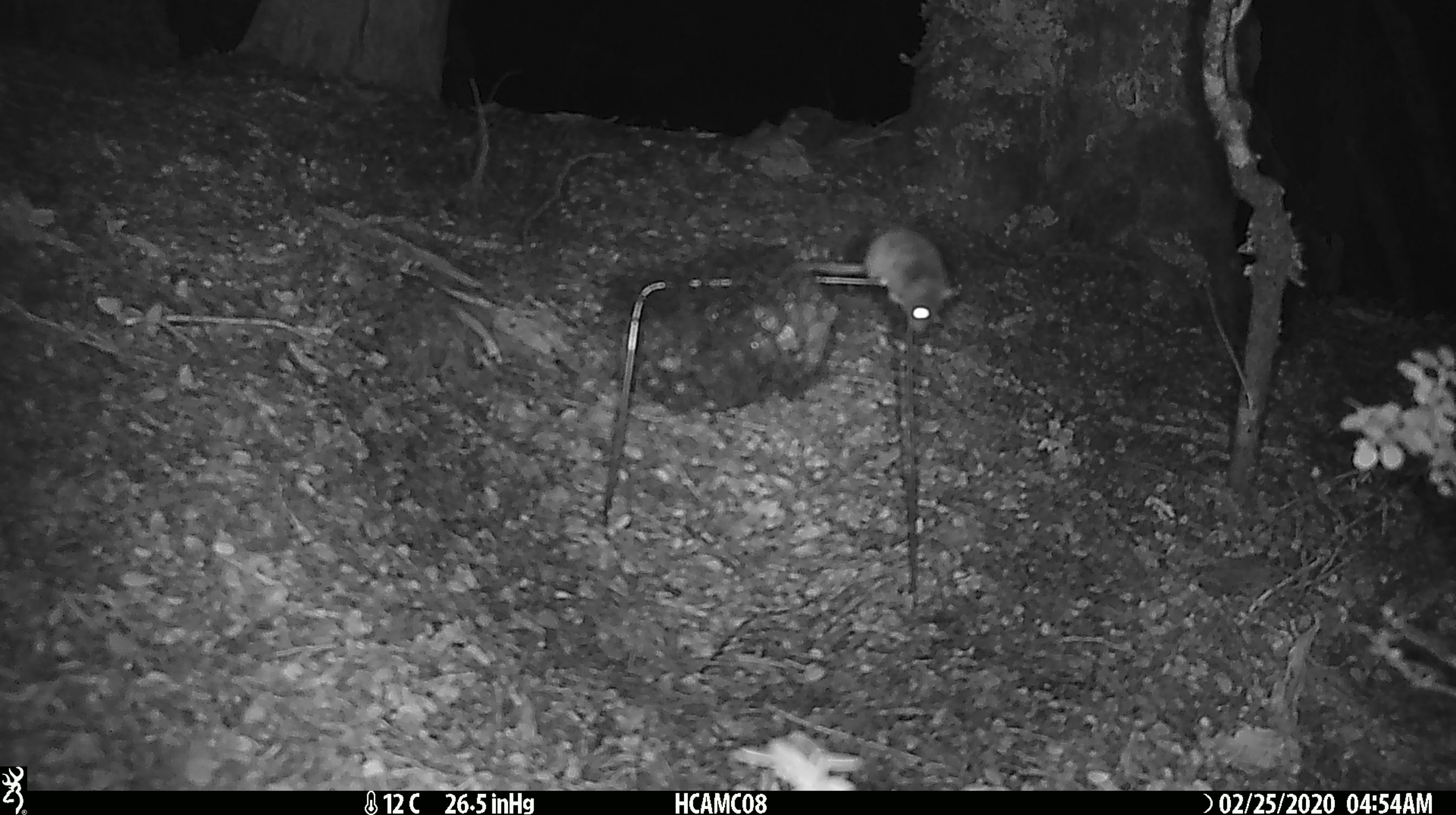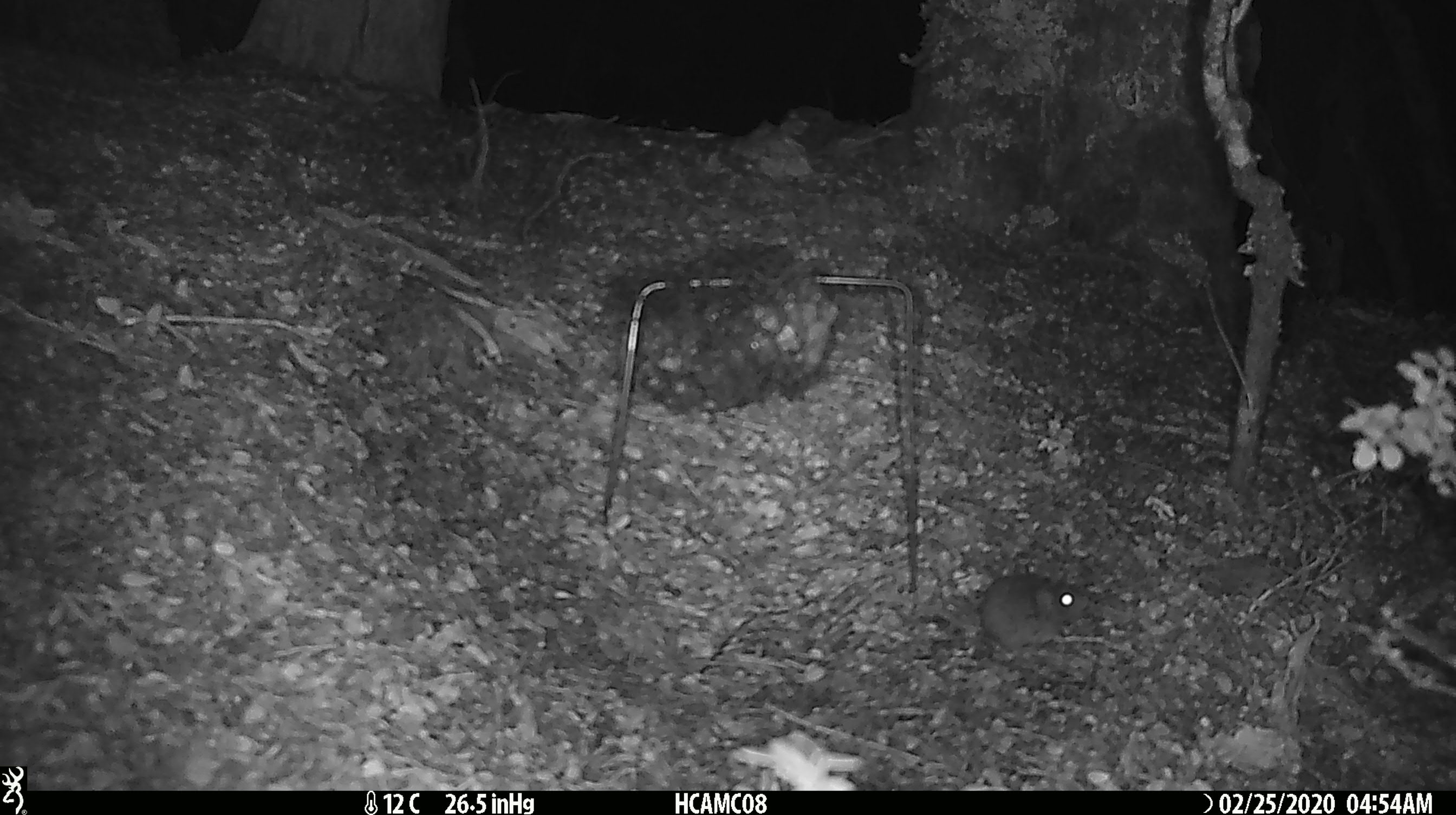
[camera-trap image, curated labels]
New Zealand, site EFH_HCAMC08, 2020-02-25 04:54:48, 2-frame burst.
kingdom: Animalia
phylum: Chordata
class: Mammalia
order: Rodentia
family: Muridae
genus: Mus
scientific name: Mus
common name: mouse